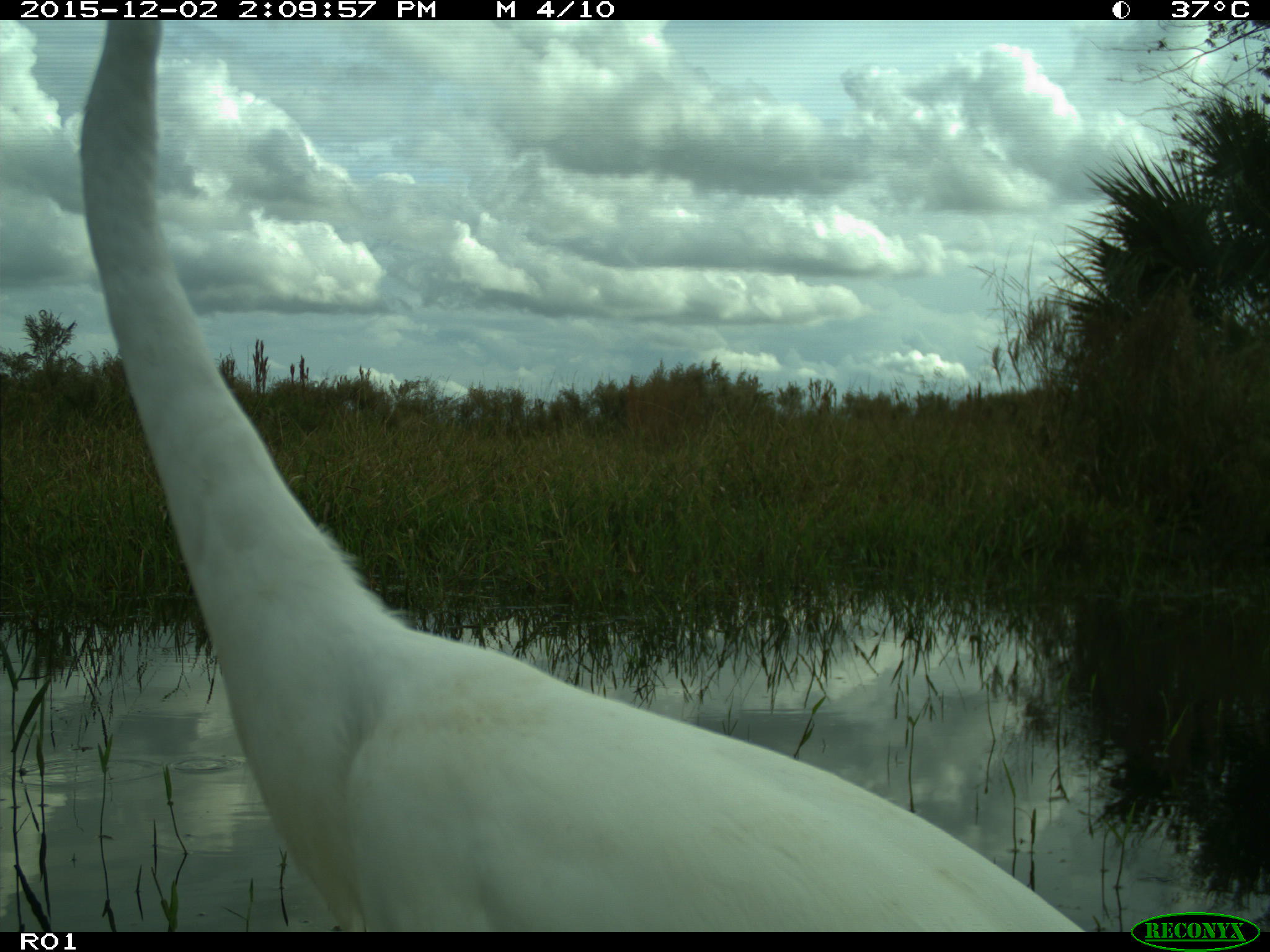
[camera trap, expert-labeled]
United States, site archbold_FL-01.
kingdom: Animalia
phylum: Chordata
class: Aves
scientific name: Aves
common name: birds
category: unidentified bird